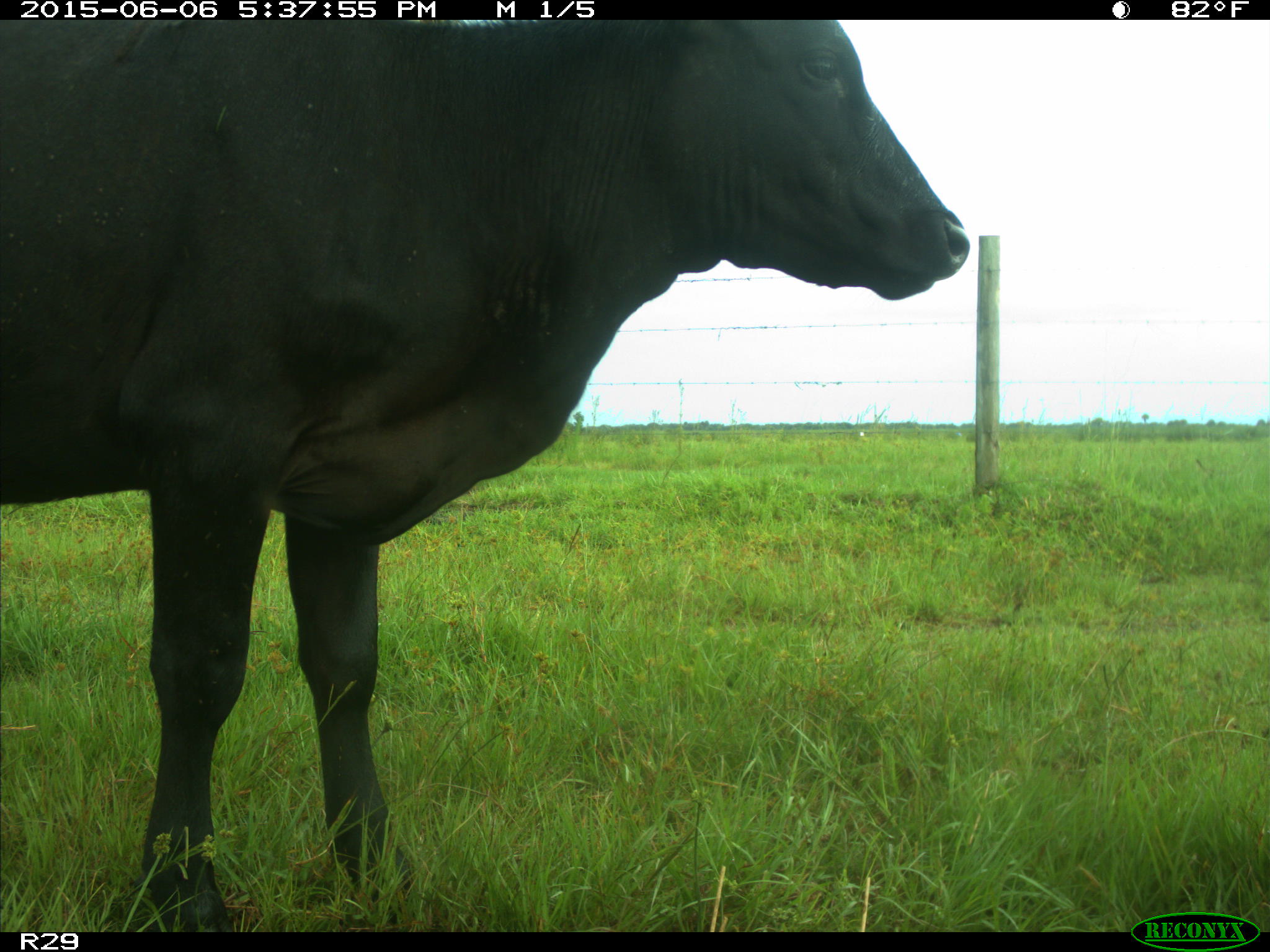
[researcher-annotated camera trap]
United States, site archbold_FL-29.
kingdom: Animalia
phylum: Chordata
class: Mammalia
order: Artiodactyla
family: Bovidae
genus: Bos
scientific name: Bos taurus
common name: domestic cow